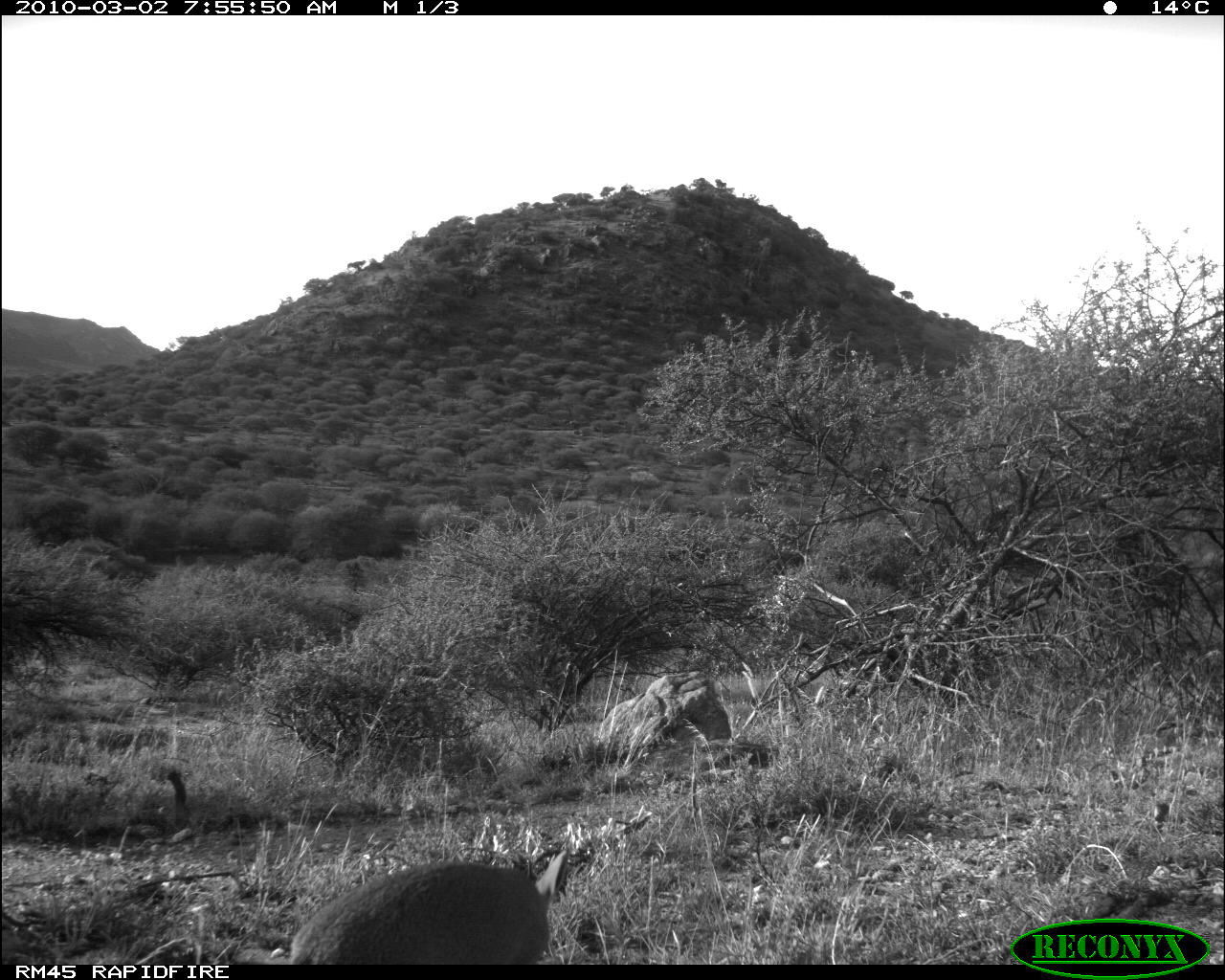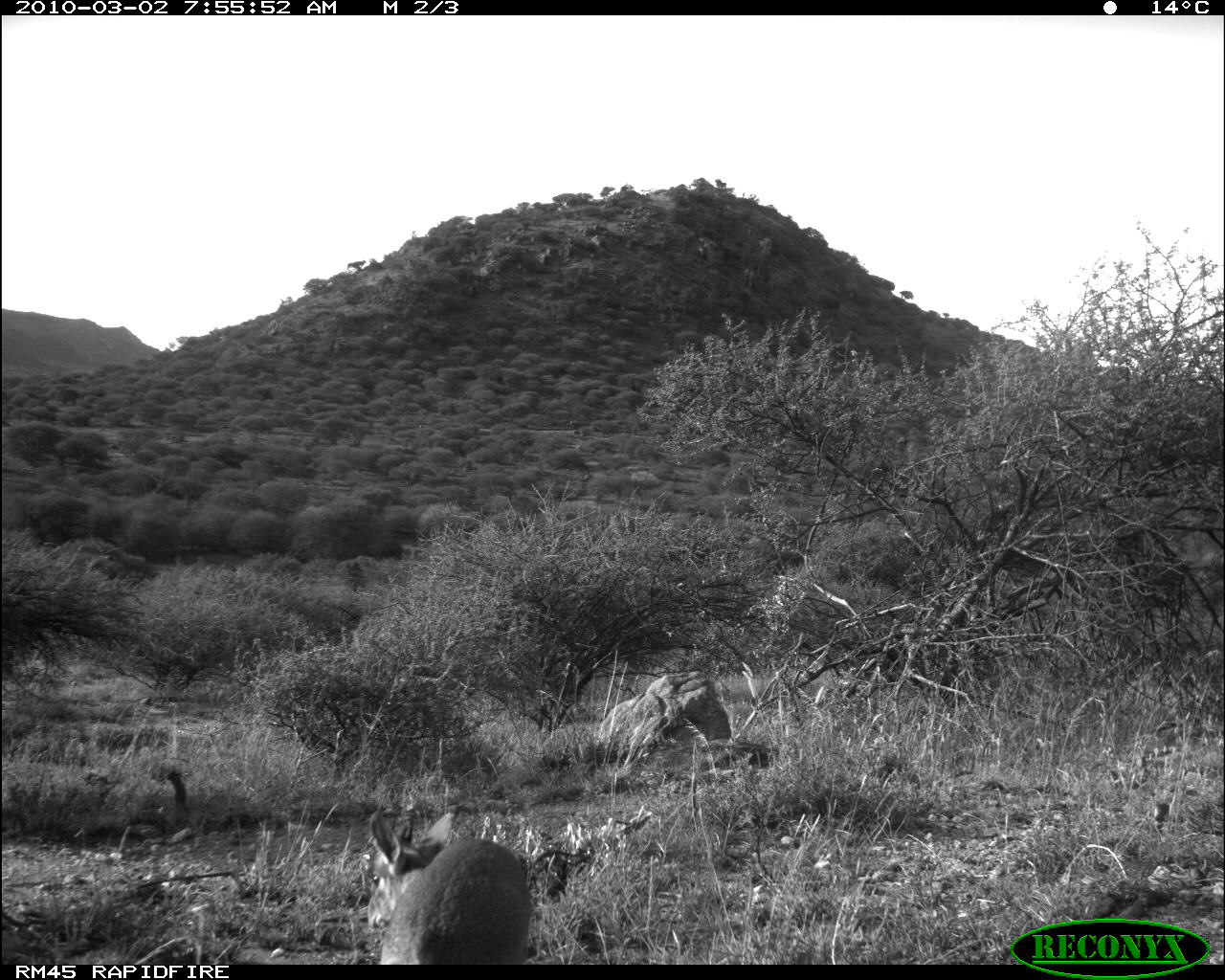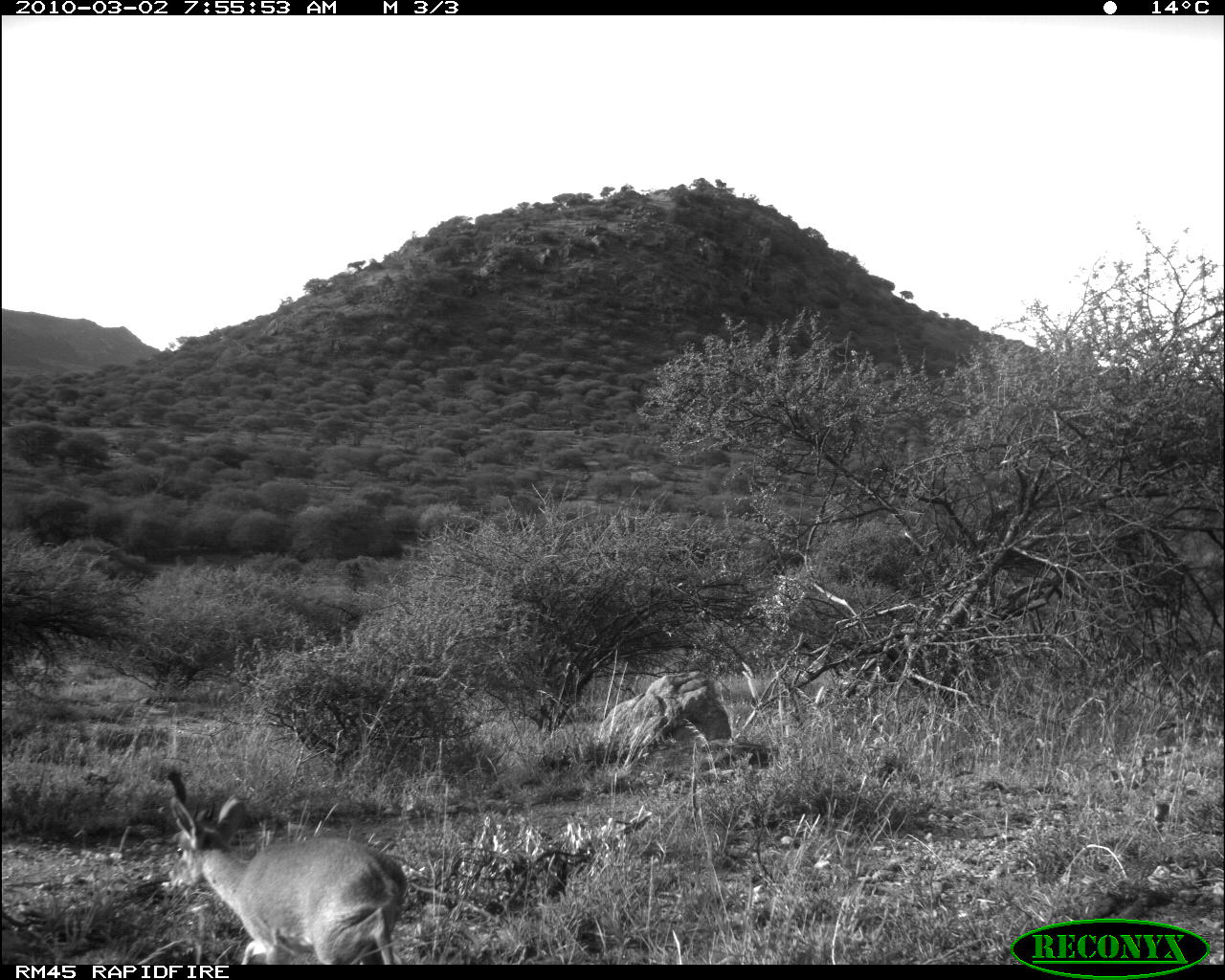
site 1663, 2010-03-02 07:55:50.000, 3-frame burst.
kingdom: Animalia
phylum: Chordata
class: Mammalia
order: Artiodactyla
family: Bovidae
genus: Madoqua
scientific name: Madoqua guentheri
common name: günther's dik-dik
Madoqua guentheri (günther's dik-dik), count 1.